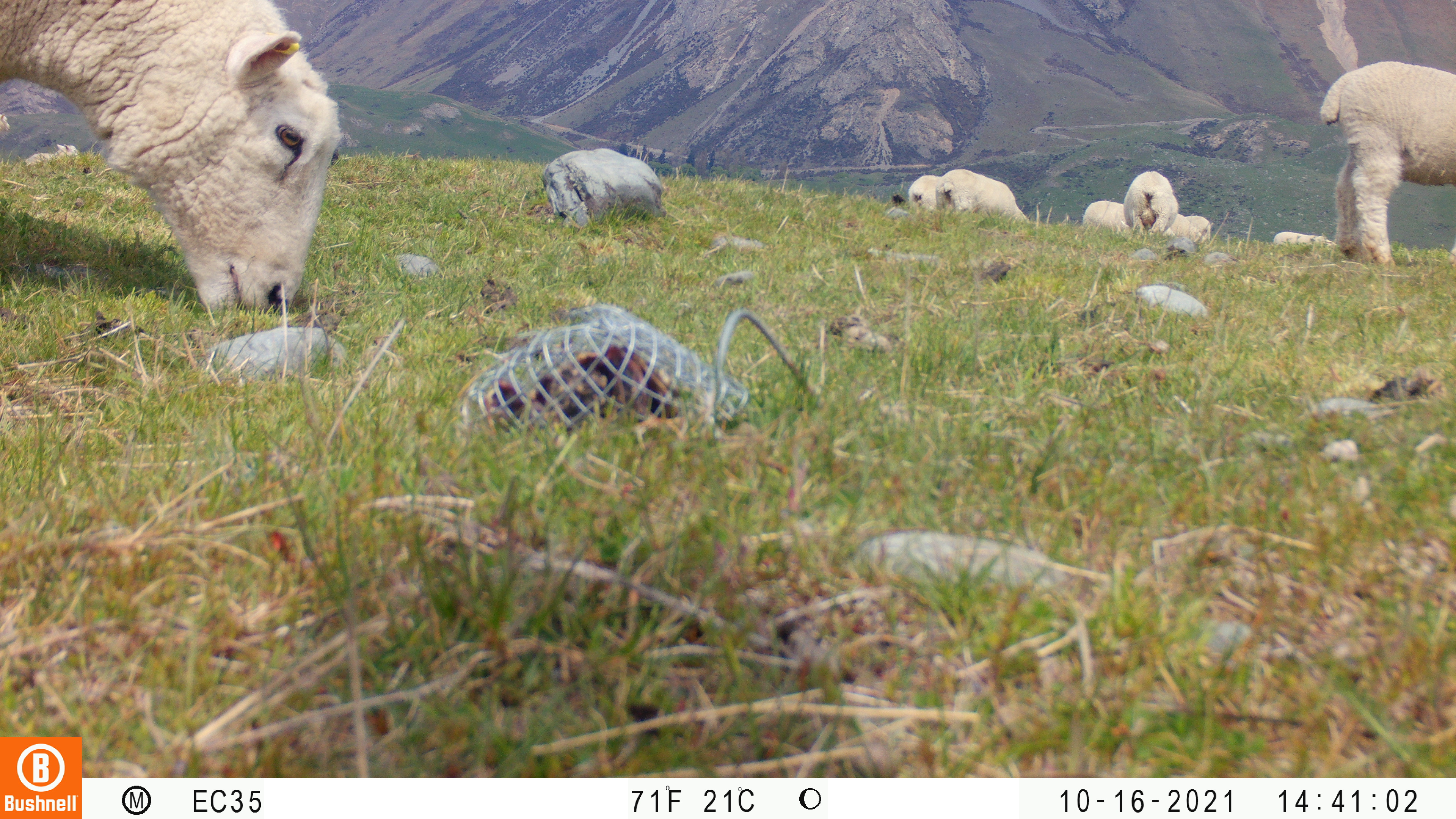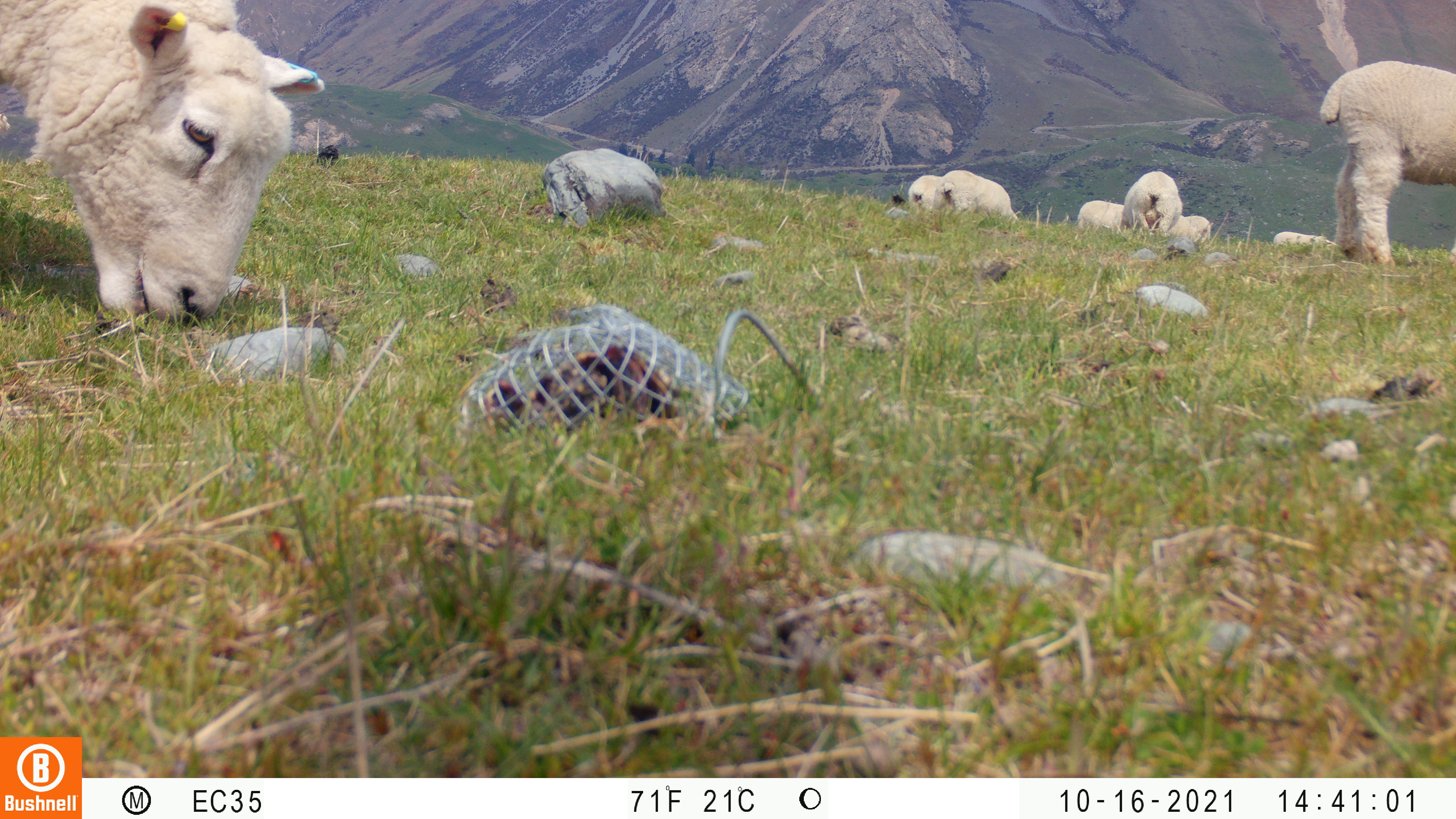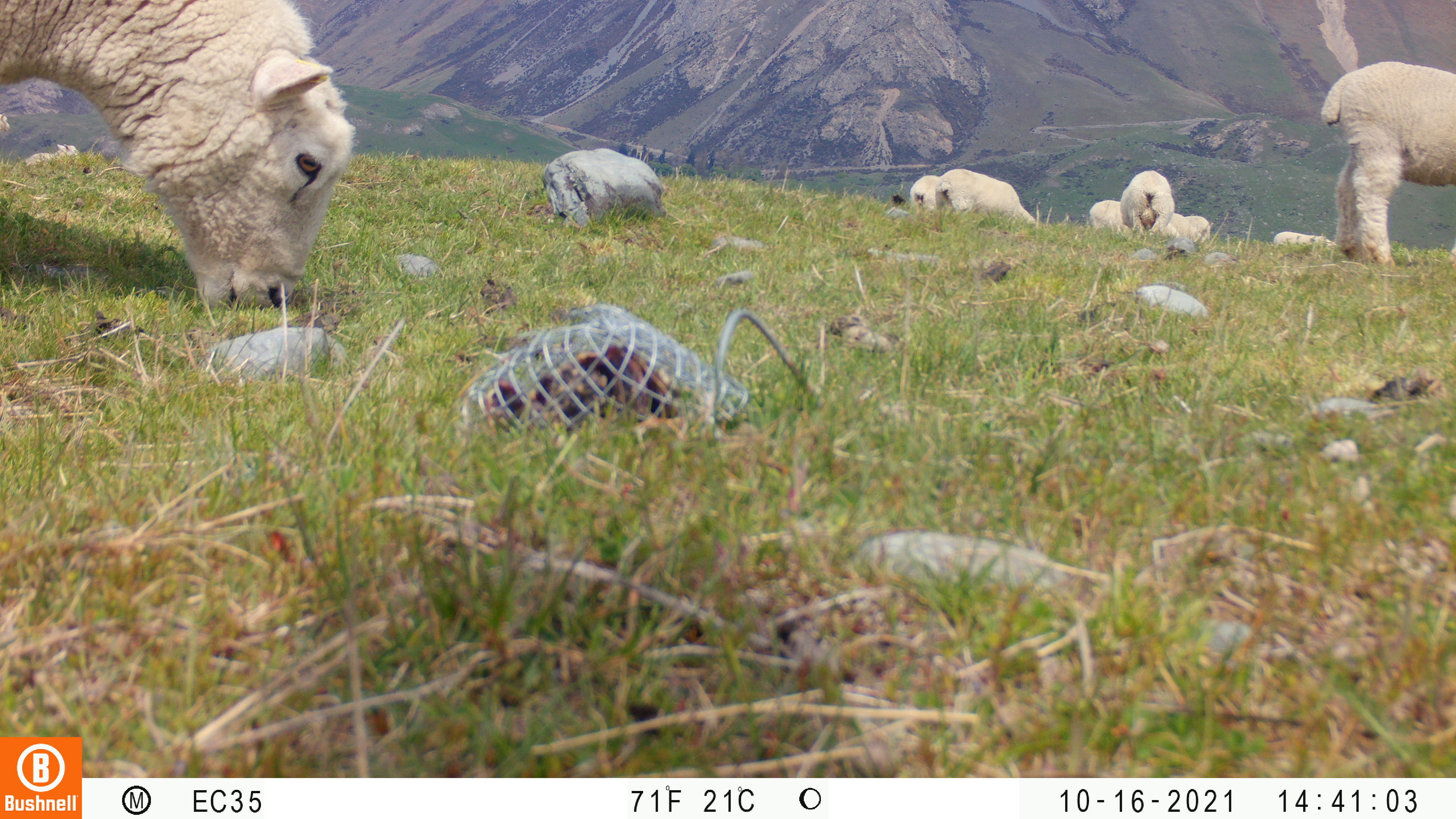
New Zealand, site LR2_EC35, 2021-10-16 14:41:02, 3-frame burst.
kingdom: Animalia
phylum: Chordata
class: Mammalia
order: Artiodactyla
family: Bovidae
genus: Bos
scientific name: Bos taurus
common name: domestic cow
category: cow